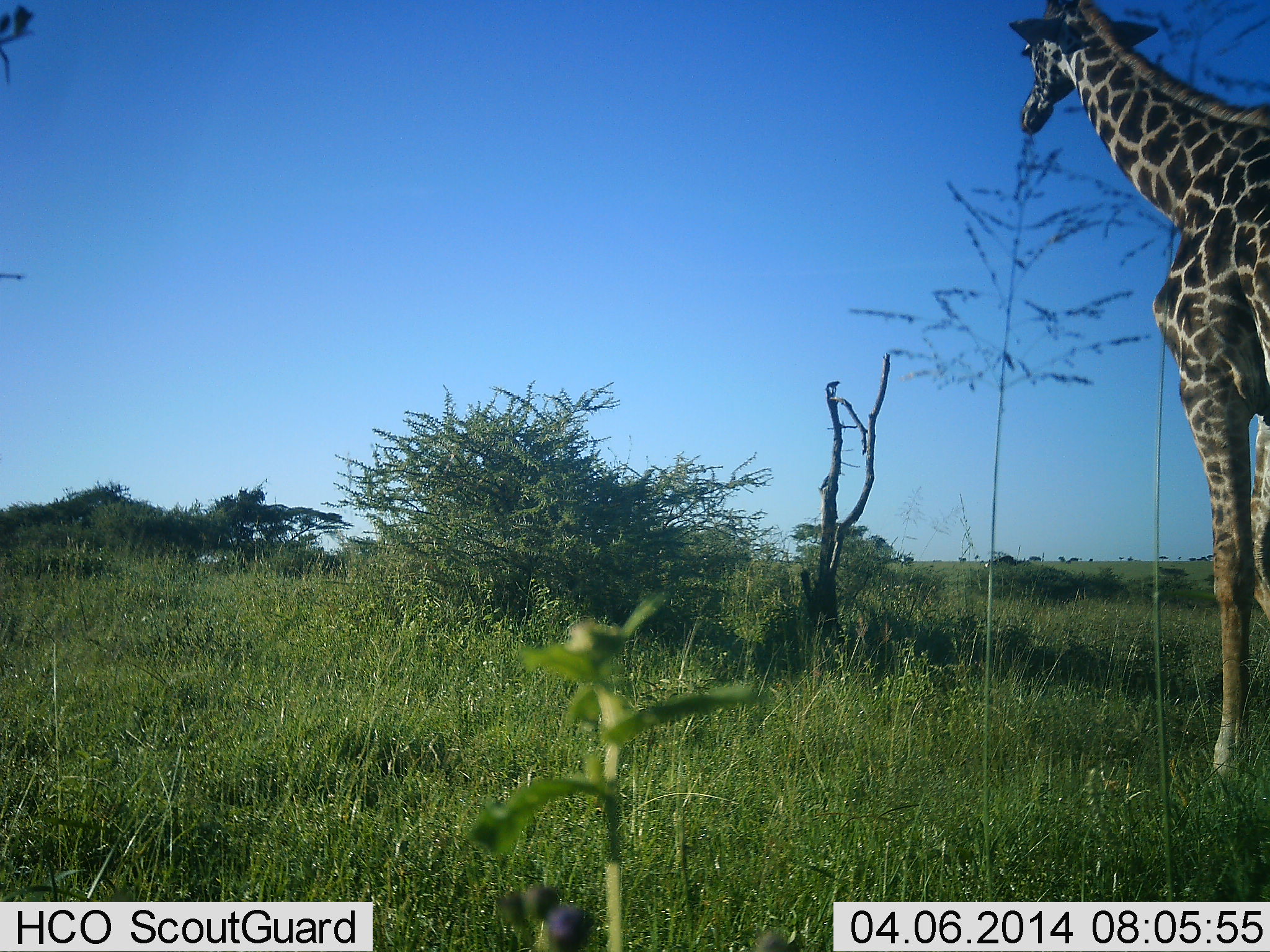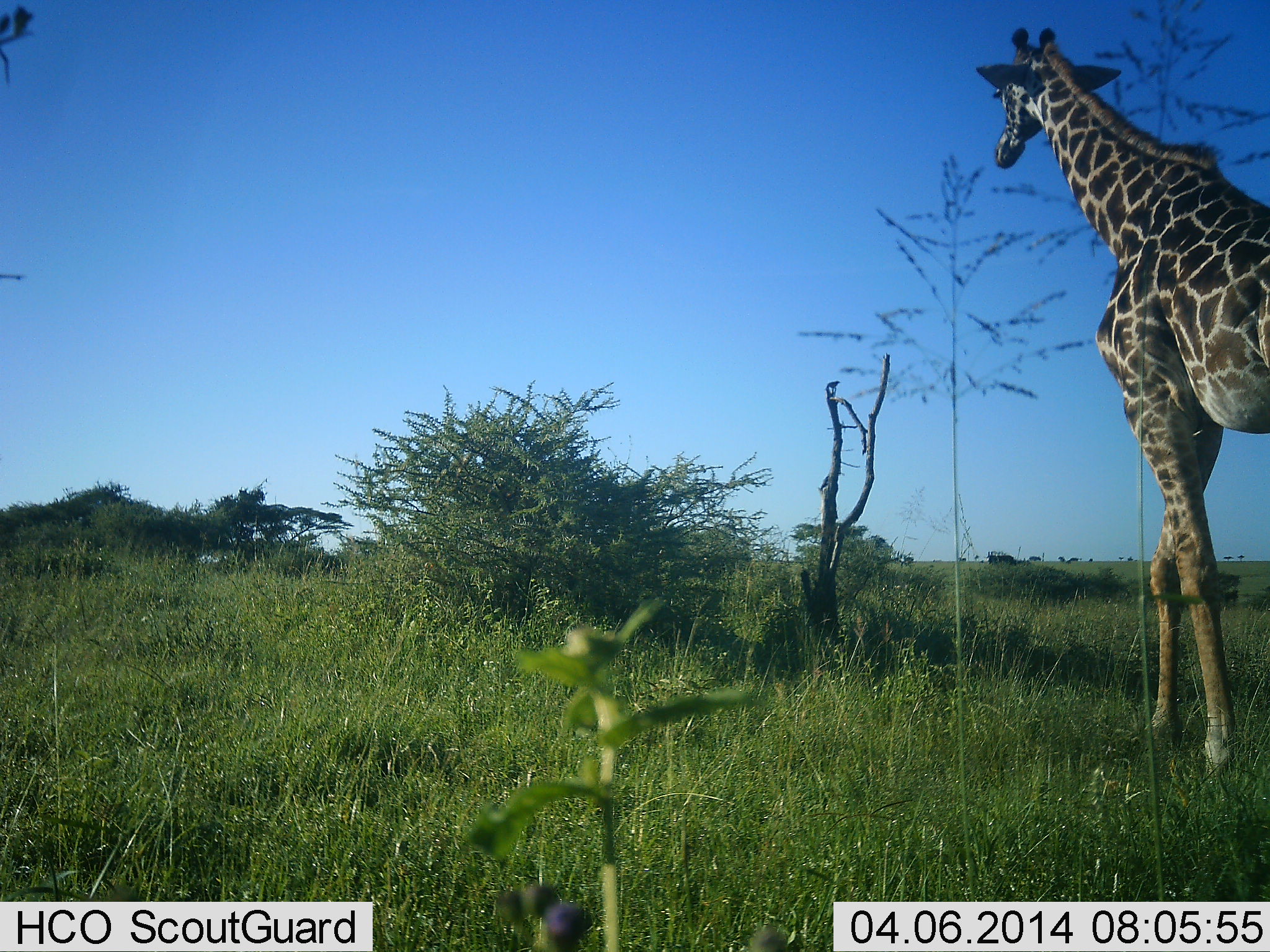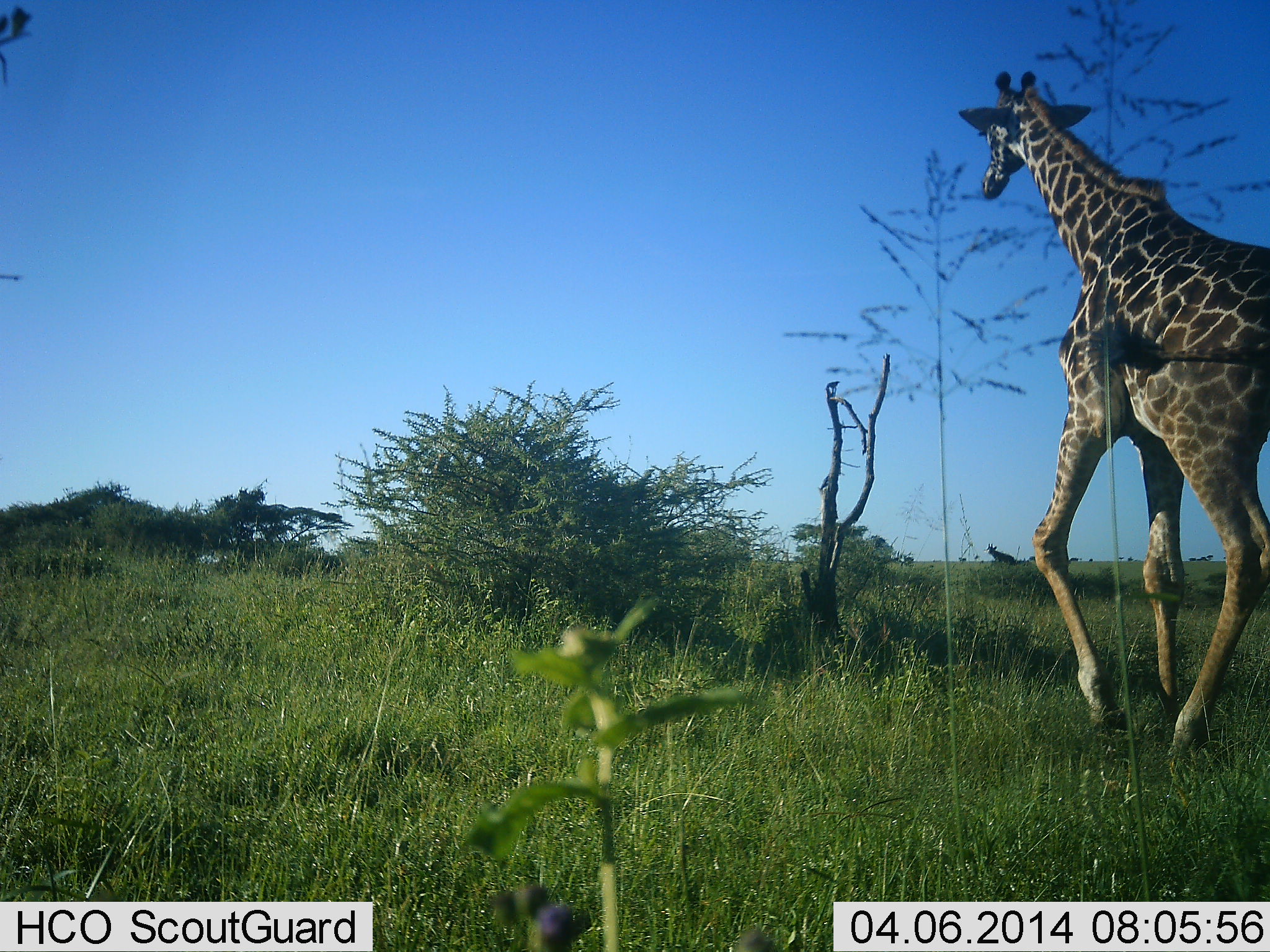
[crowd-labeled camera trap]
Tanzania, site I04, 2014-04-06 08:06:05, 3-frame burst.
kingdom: Animalia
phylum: Chordata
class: Mammalia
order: Artiodactyla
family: Giraffidae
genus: Giraffa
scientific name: Giraffa camelopardalis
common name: giraffe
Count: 1.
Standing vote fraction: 8%.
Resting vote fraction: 0%.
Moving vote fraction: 95%.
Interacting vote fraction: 0%.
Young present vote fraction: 0%.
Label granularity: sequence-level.